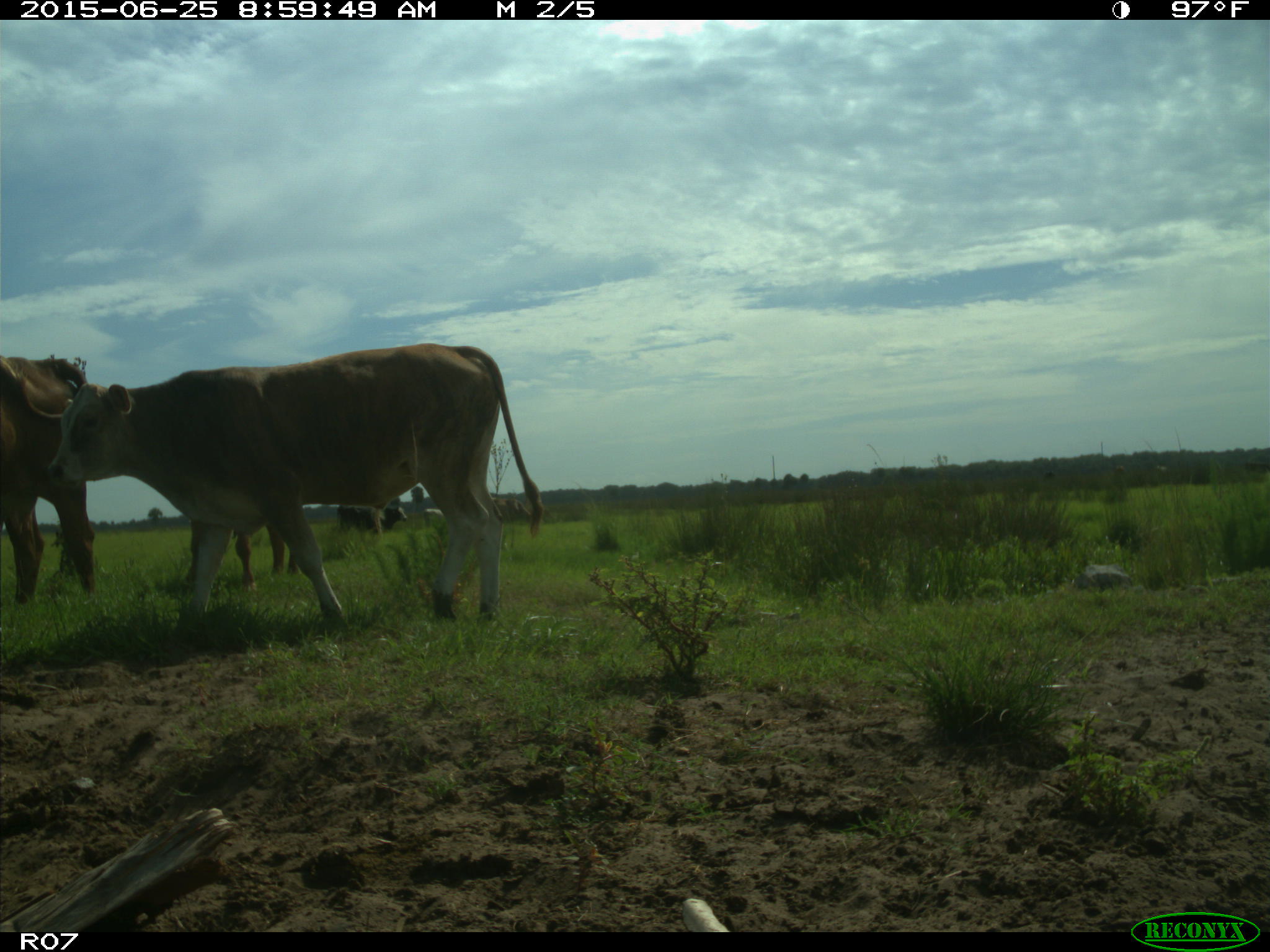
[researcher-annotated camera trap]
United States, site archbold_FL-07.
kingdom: Animalia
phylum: Chordata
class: Mammalia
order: Artiodactyla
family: Bovidae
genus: Bos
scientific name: Bos taurus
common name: domestic cow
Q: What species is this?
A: Bos taurus (domestic cow).